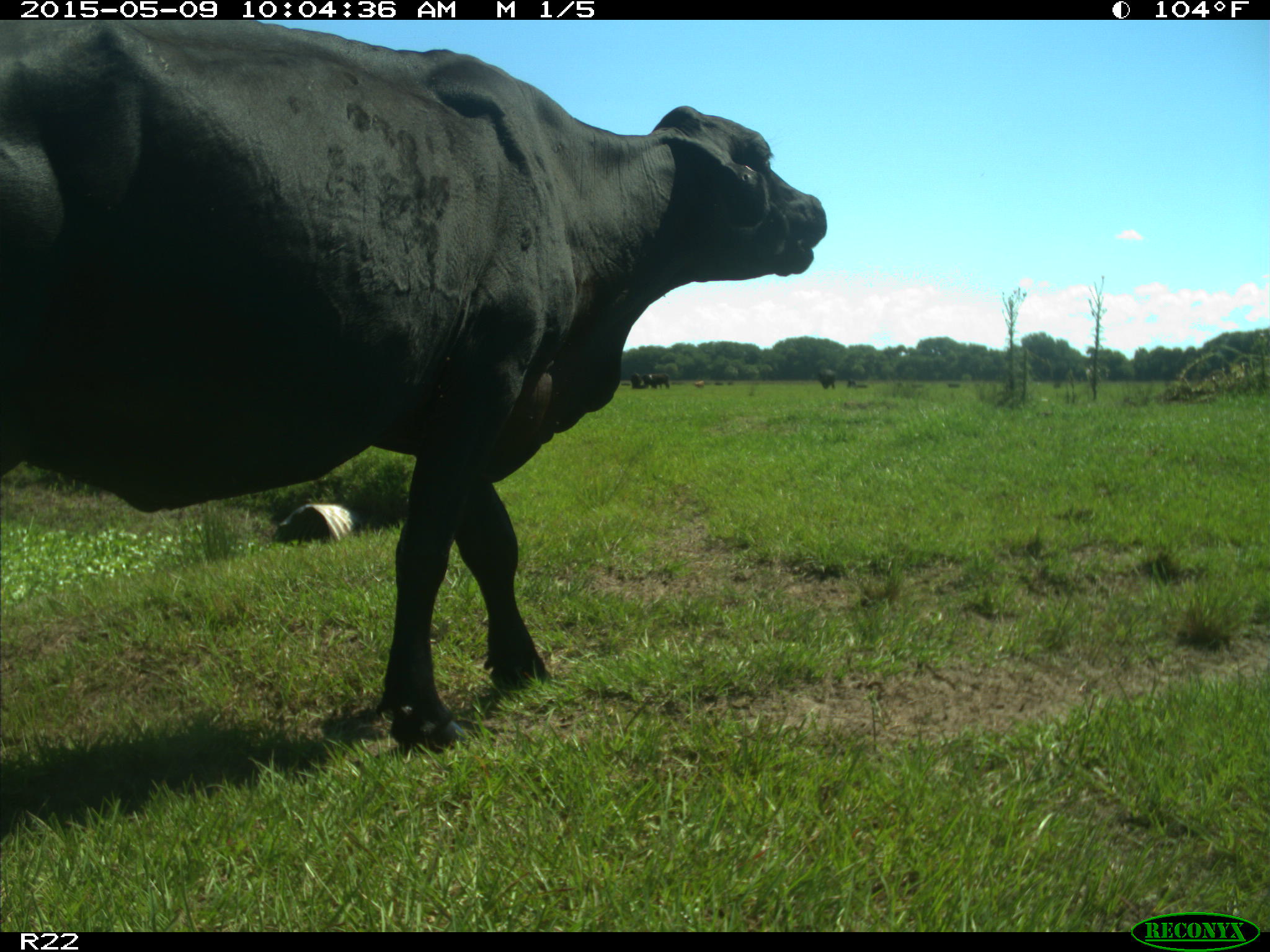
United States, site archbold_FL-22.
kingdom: Animalia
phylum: Chordata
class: Mammalia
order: Artiodactyla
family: Bovidae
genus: Bos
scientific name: Bos taurus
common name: domestic cow